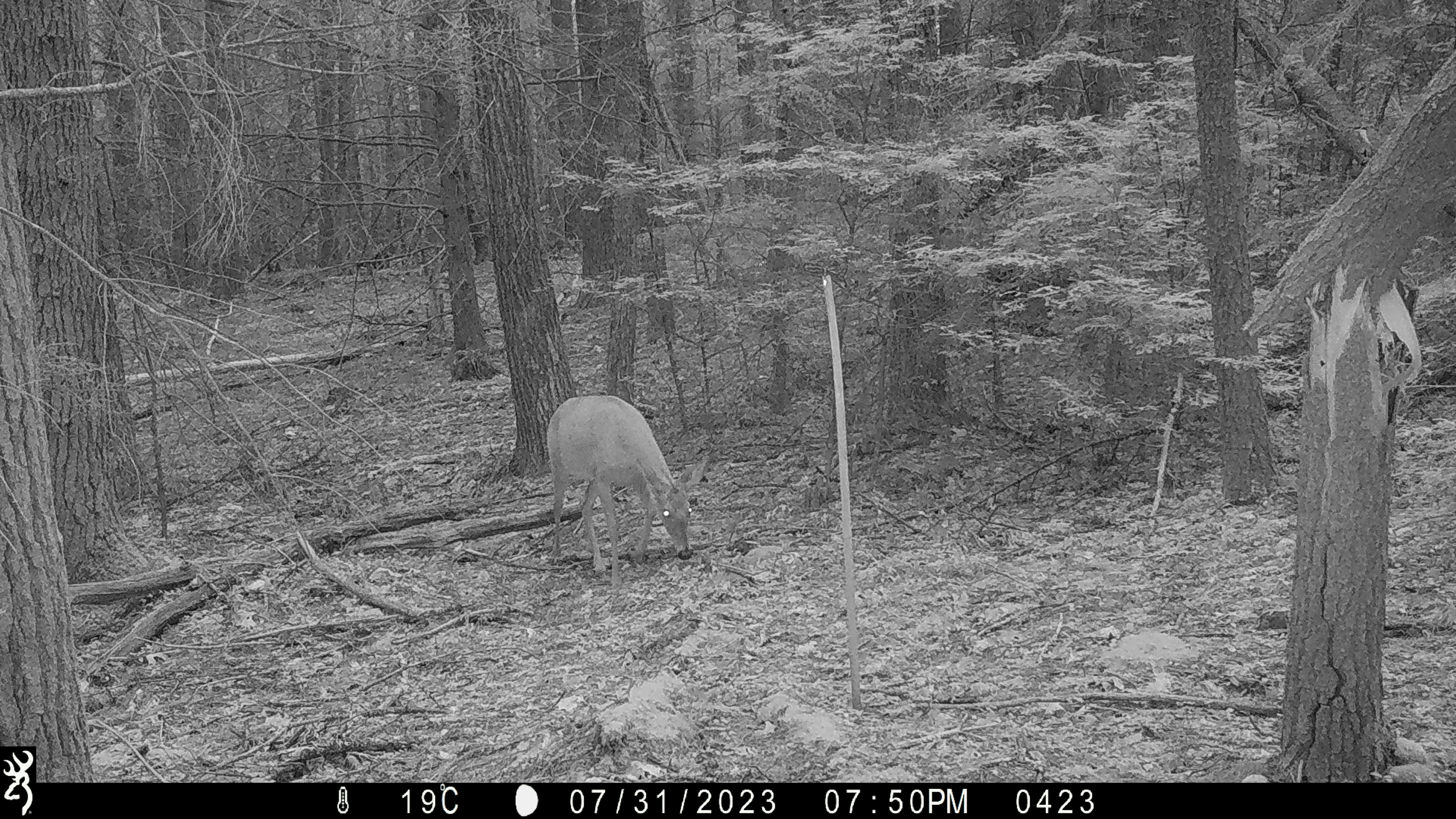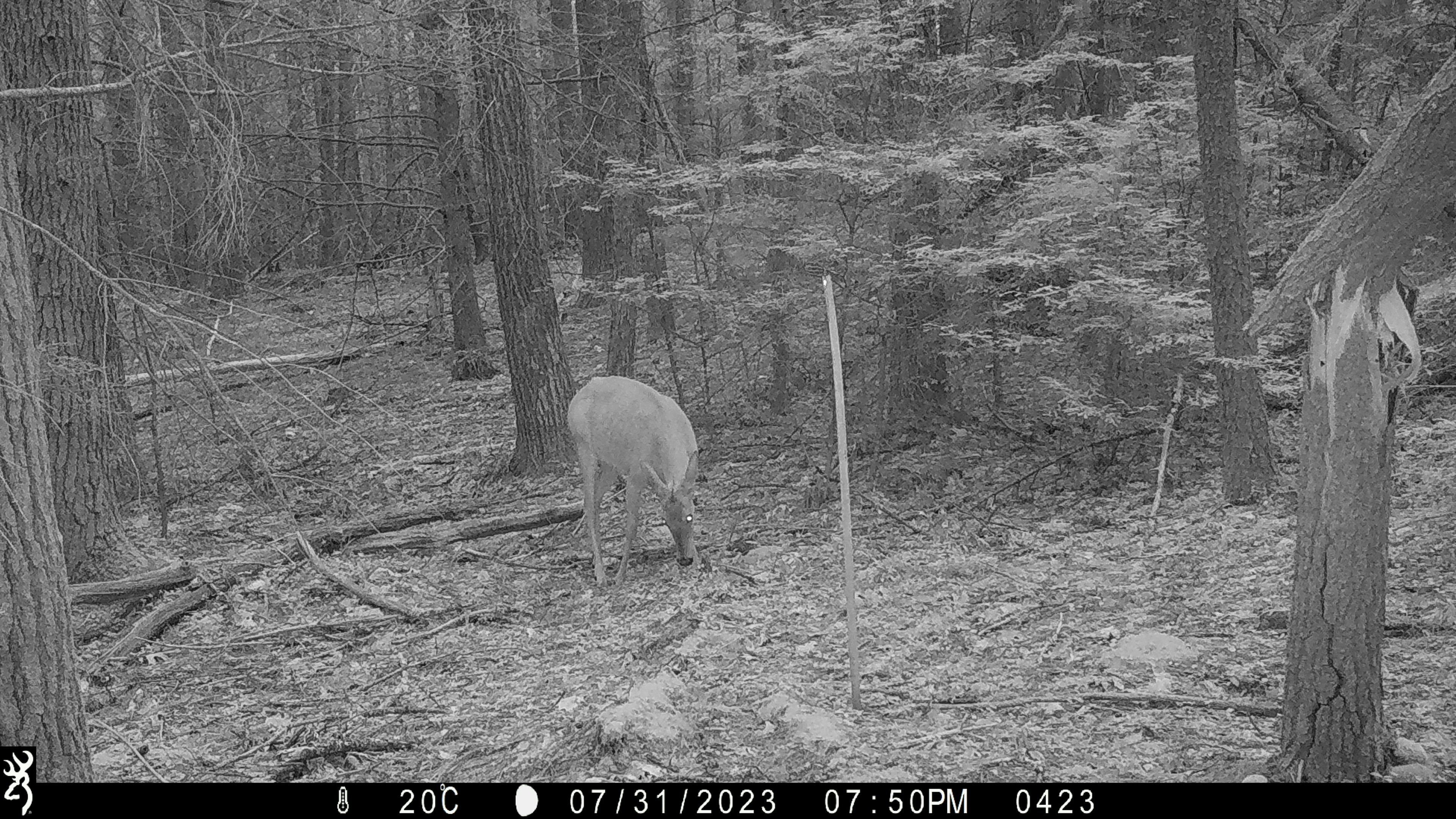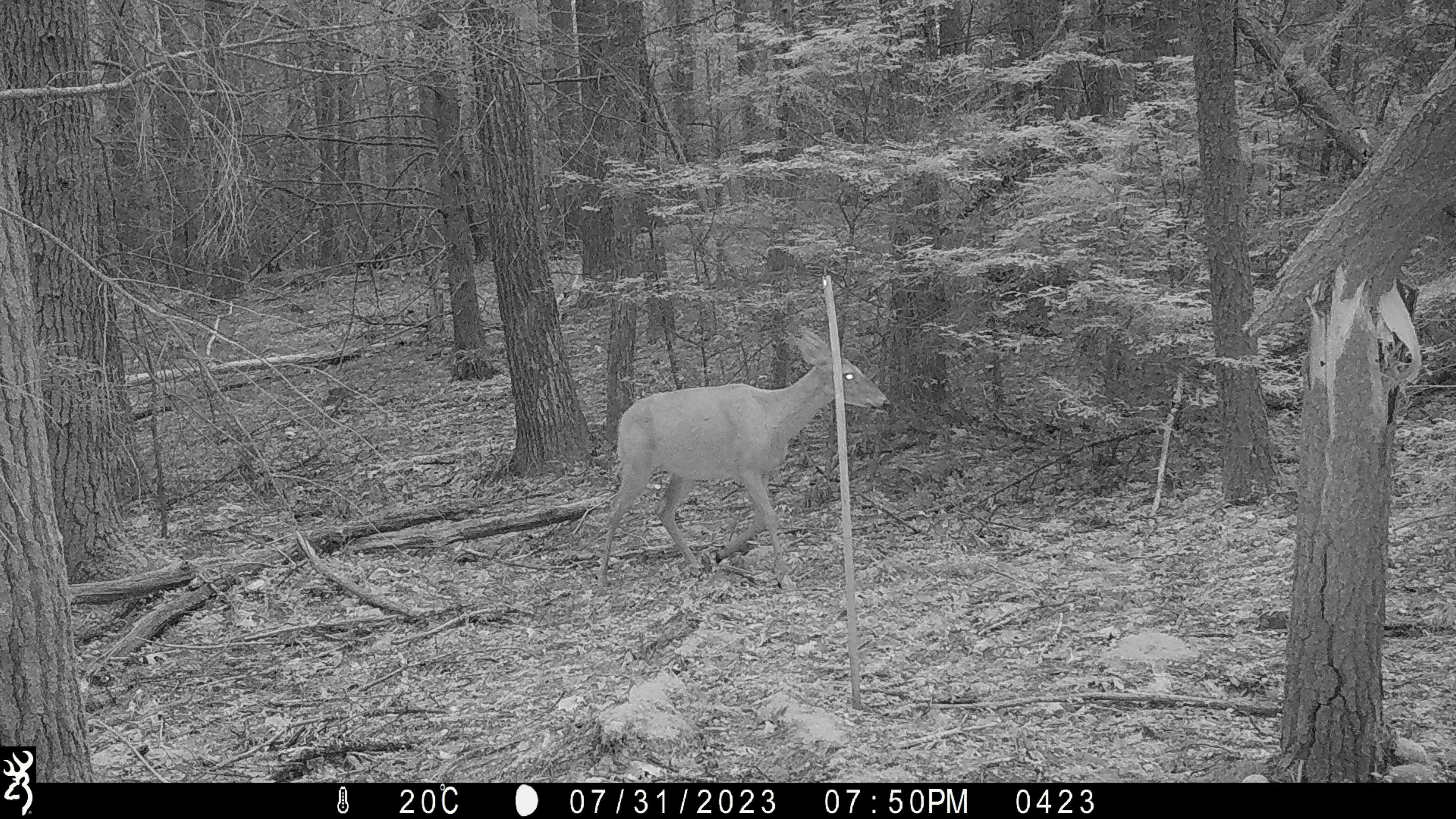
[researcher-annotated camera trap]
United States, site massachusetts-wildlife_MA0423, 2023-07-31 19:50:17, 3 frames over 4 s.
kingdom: Animalia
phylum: Chordata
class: Mammalia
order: Artiodactyla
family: Cervidae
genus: Odocoileus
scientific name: Odocoileus virginianus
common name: white-tailed deer